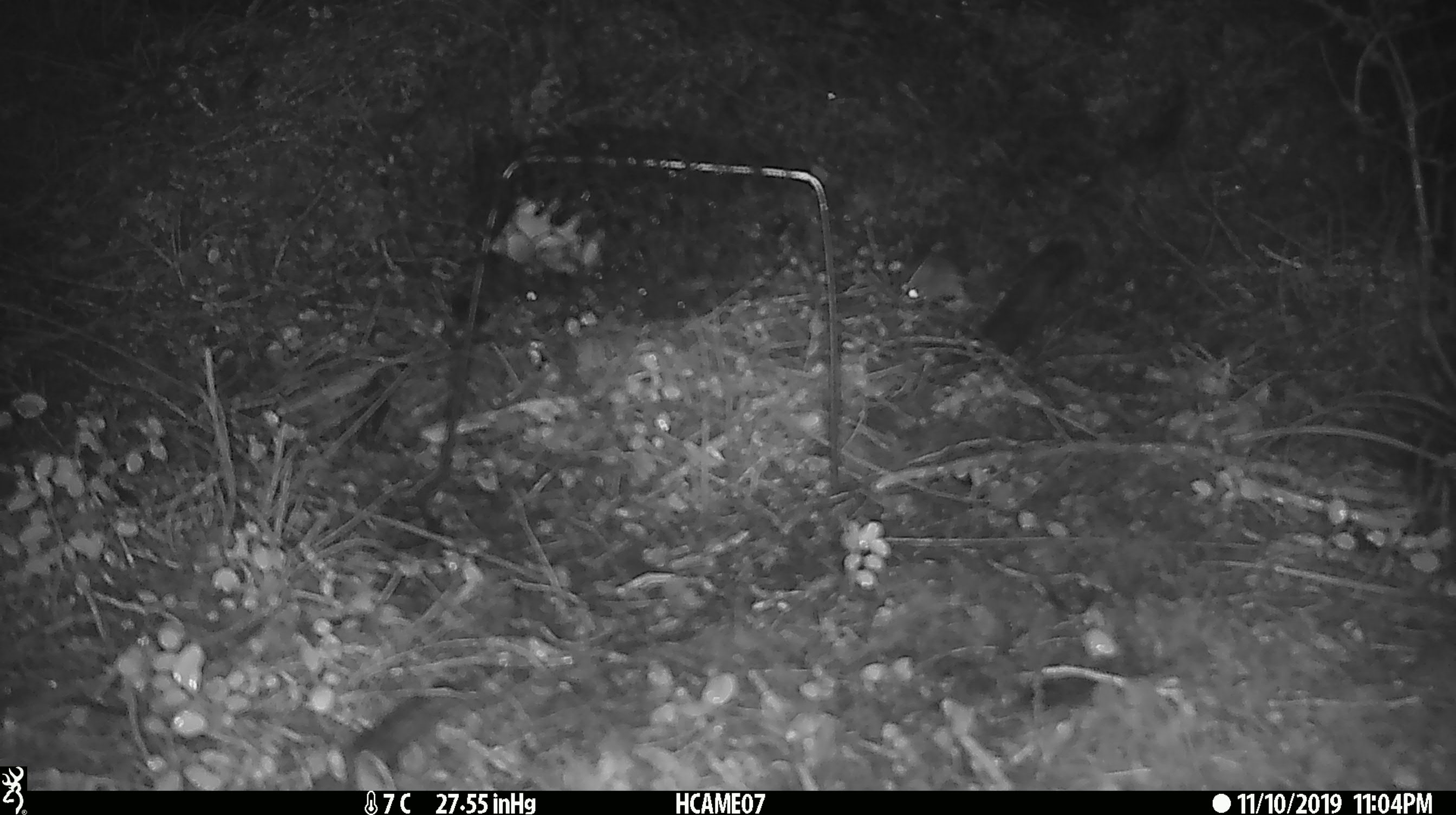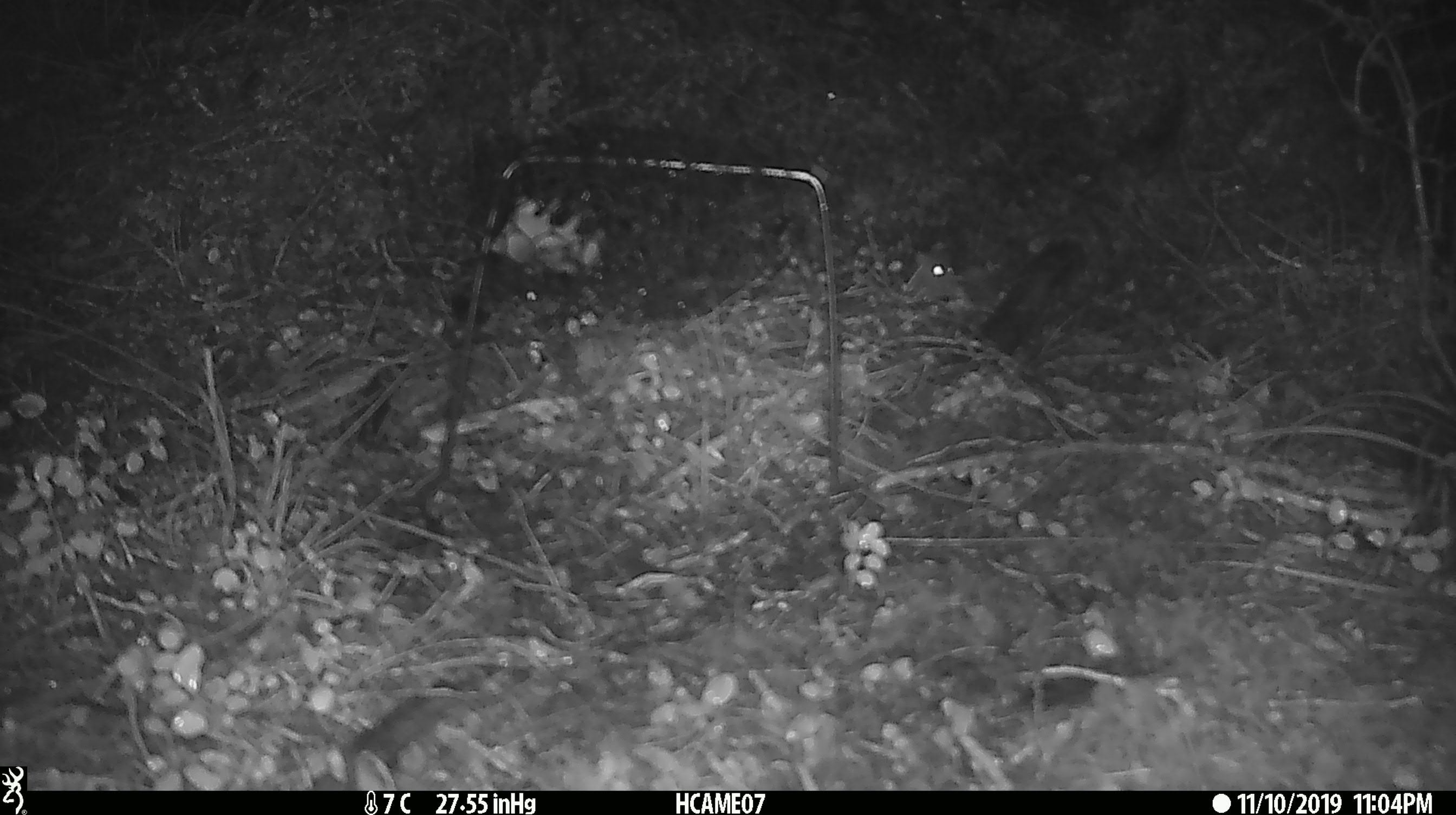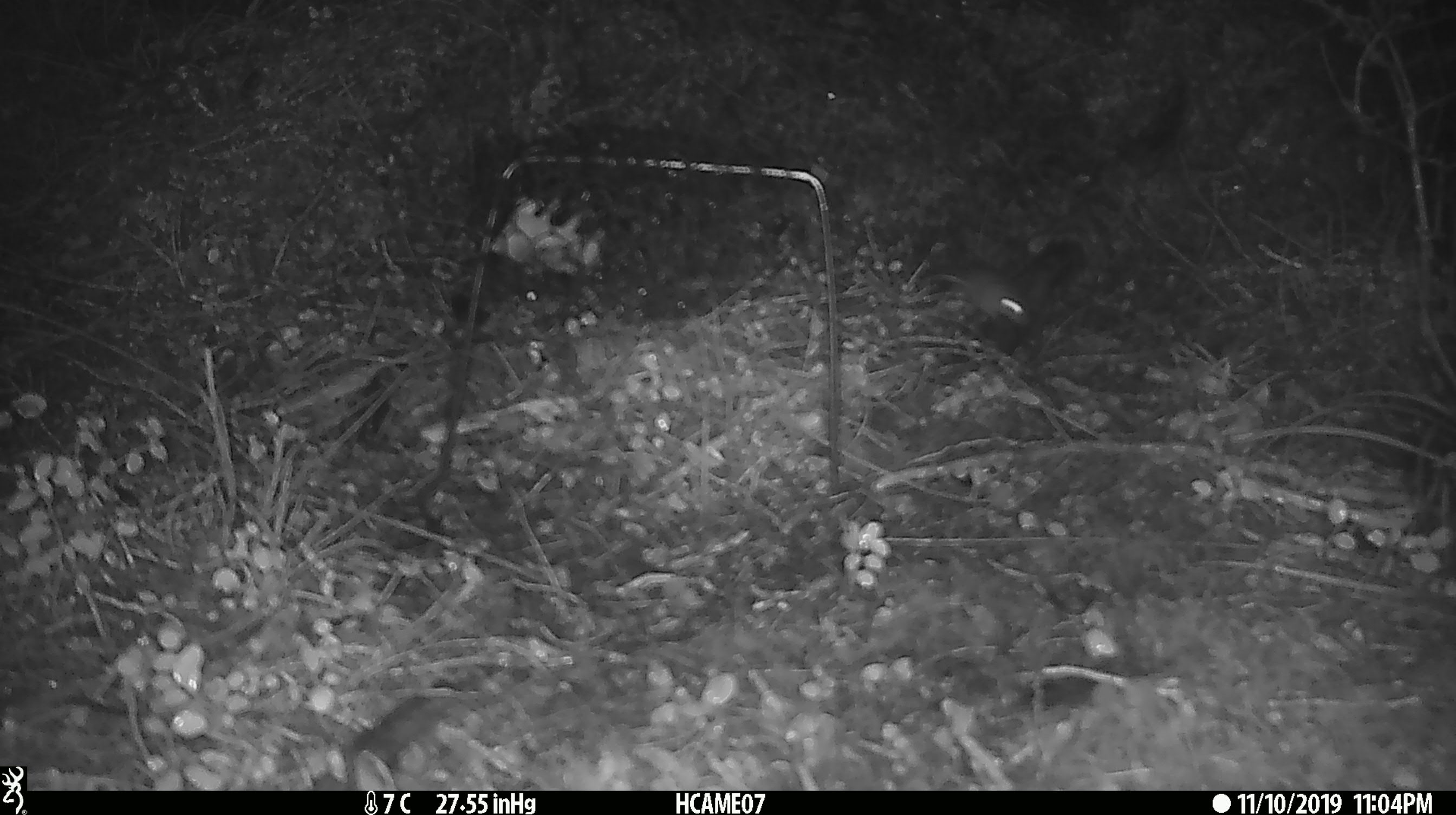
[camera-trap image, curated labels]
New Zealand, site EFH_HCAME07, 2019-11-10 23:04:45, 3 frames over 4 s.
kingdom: Animalia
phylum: Chordata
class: Mammalia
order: Rodentia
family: Muridae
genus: Mus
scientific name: Mus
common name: mouse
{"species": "mouse (Mus)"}